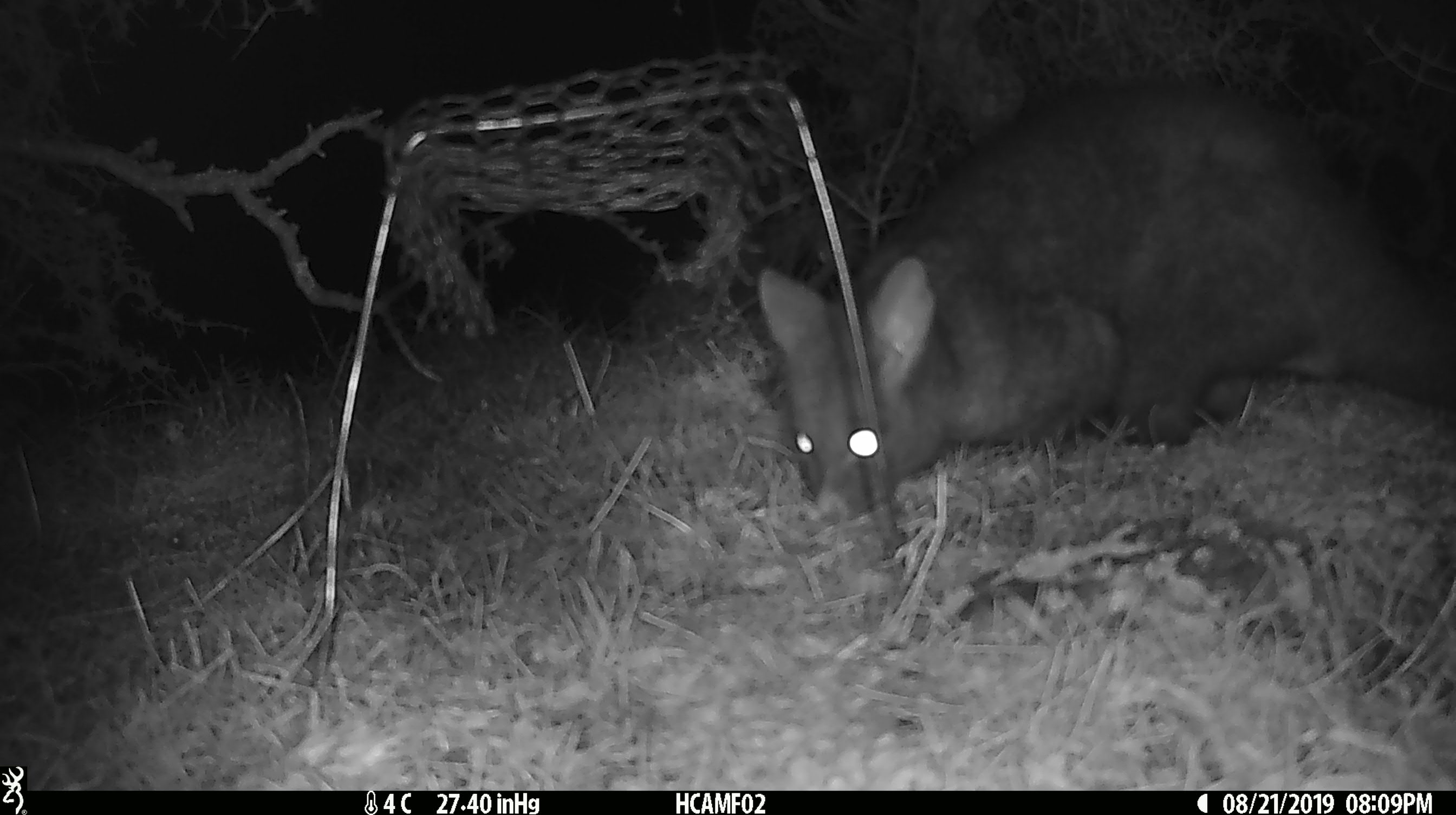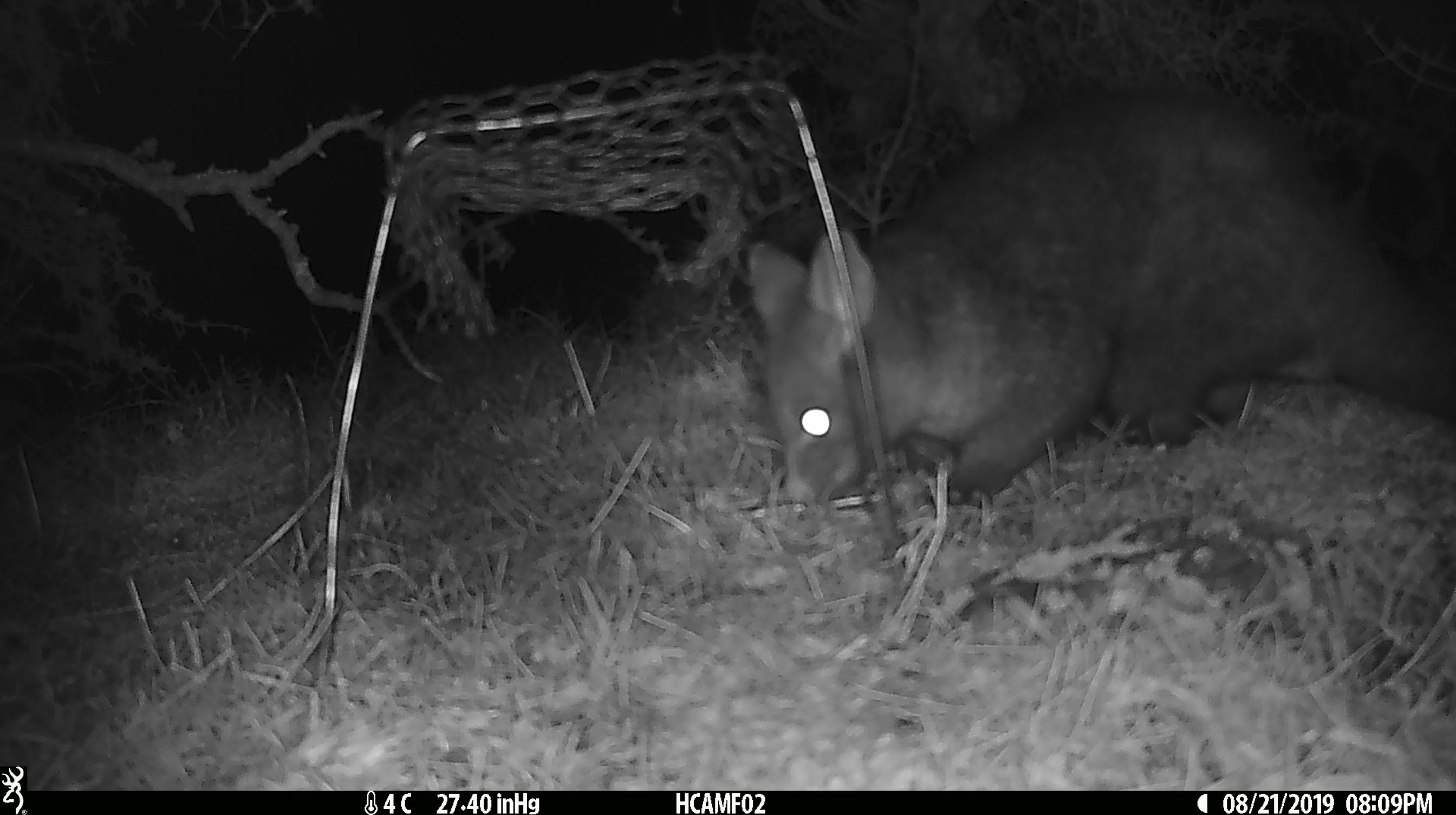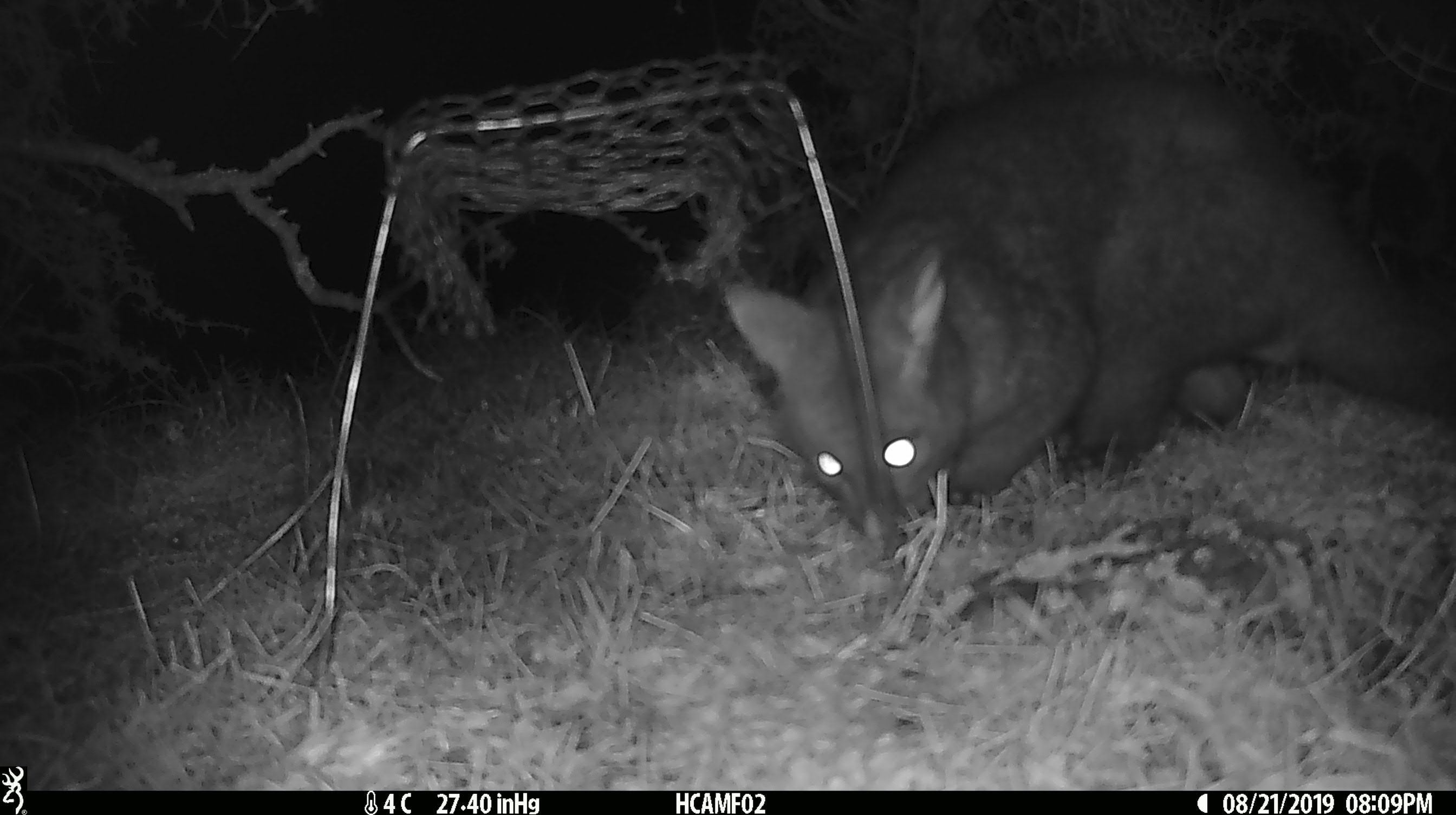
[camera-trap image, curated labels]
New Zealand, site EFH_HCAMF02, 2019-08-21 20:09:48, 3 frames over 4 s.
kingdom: Animalia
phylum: Chordata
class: Mammalia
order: Diprotodontia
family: Phalangeridae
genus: Trichosurus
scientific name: Trichosurus vulpecula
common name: common brushtail possum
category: possum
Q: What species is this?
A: Possum (common brushtail possum) (Trichosurus vulpecula).